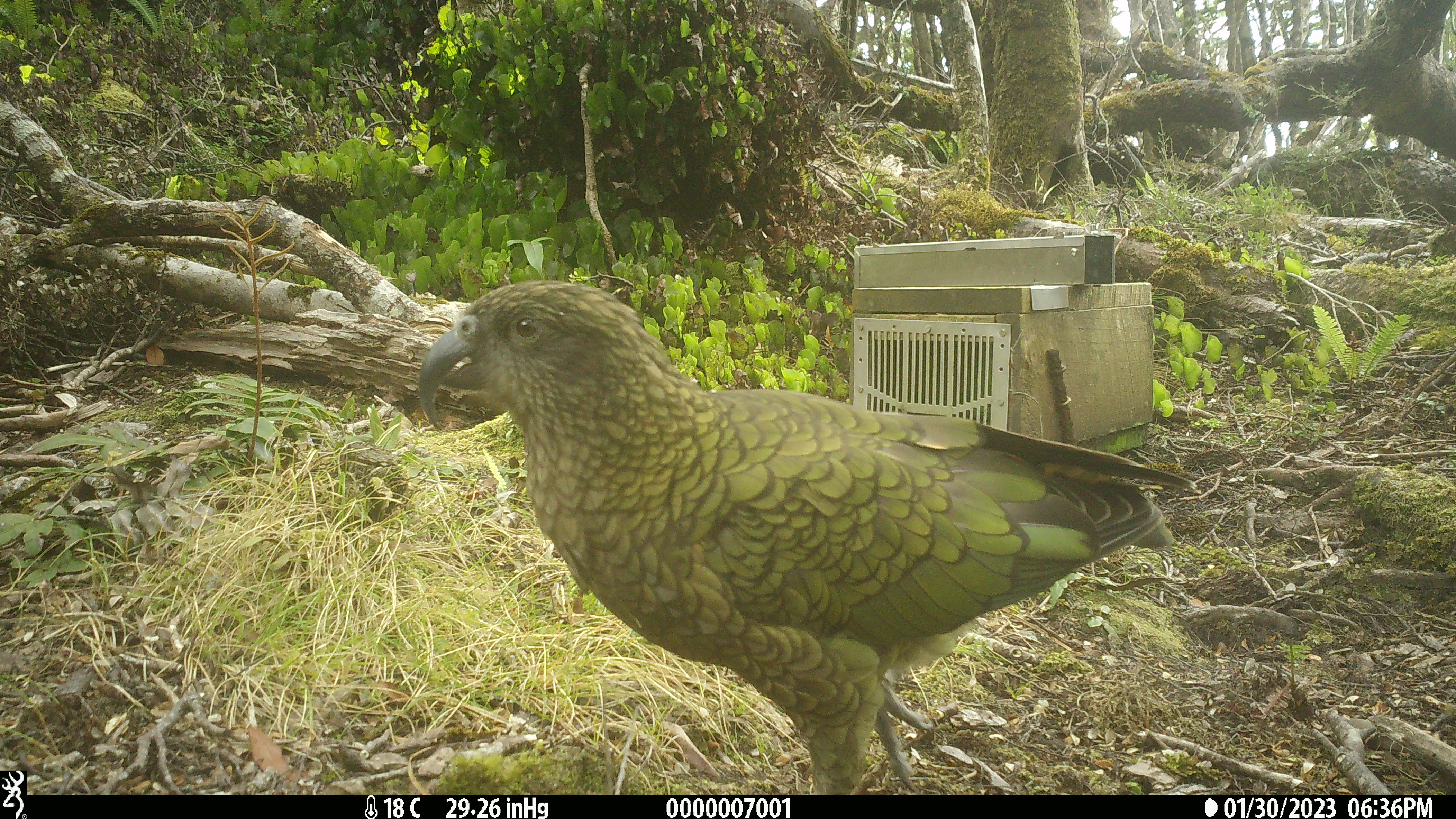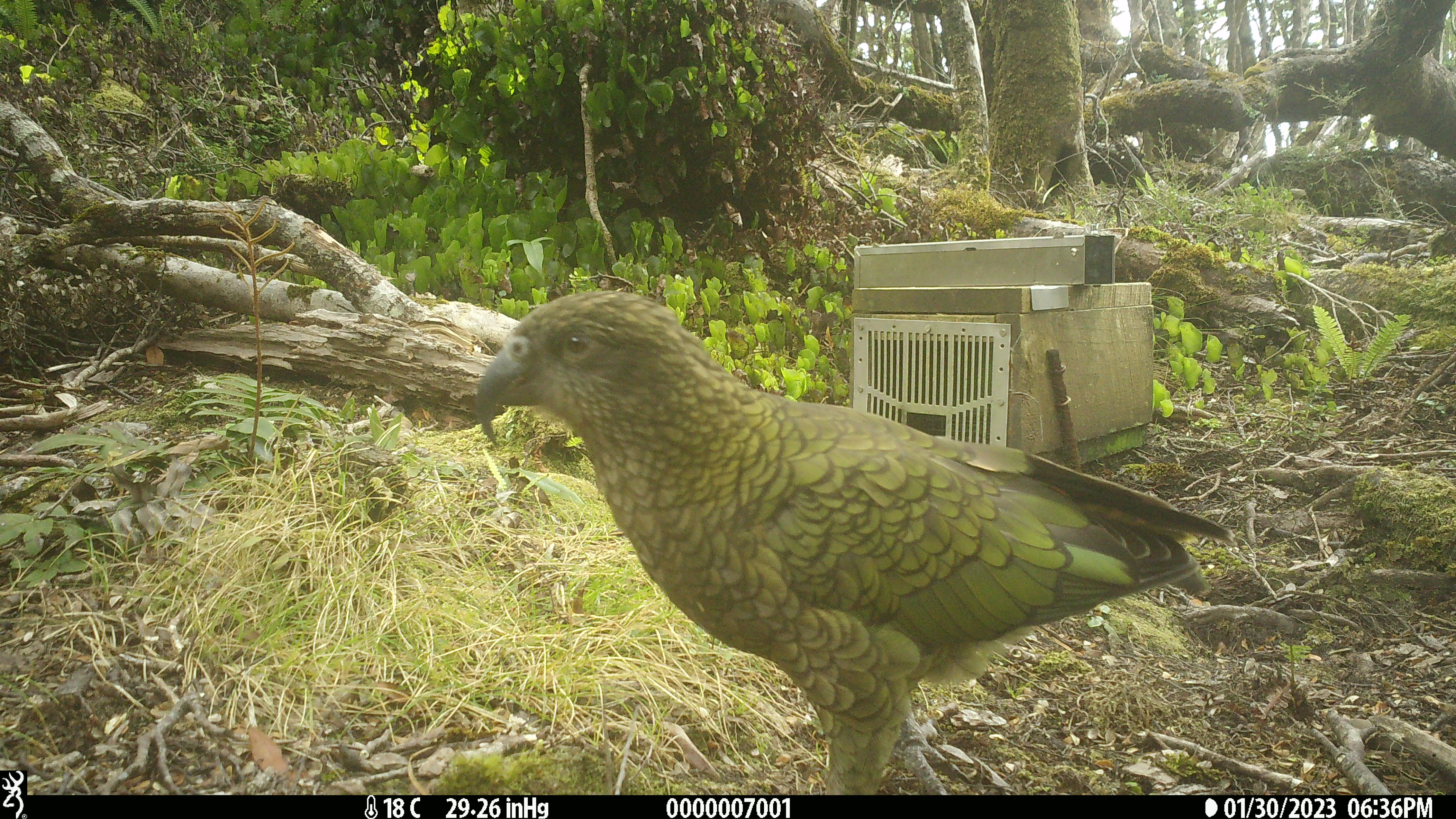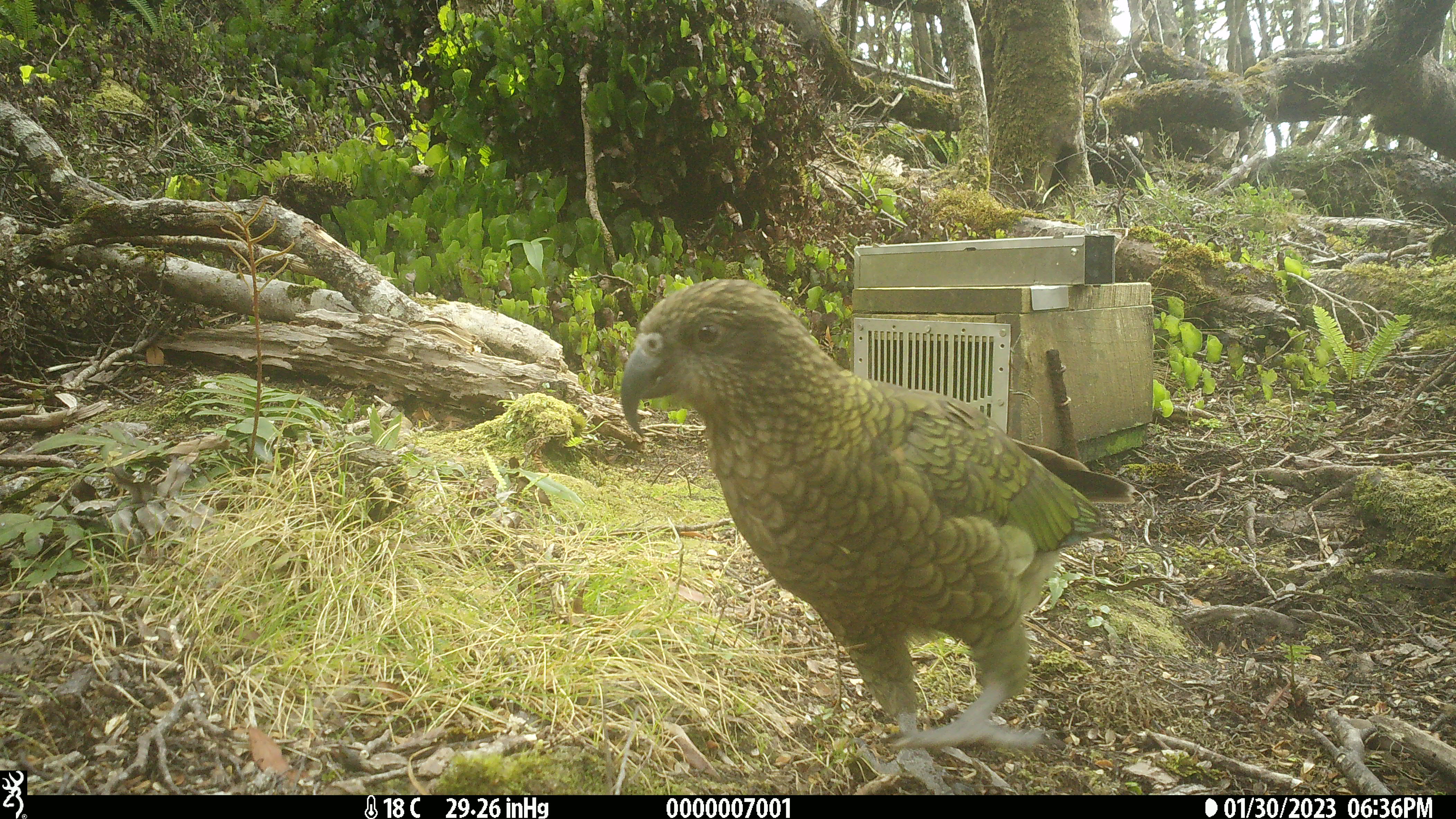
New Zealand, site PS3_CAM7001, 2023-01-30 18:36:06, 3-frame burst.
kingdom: Animalia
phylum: Chordata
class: Aves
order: Psittaciformes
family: Strigopidae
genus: Nestor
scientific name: Nestor notabilis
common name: kea